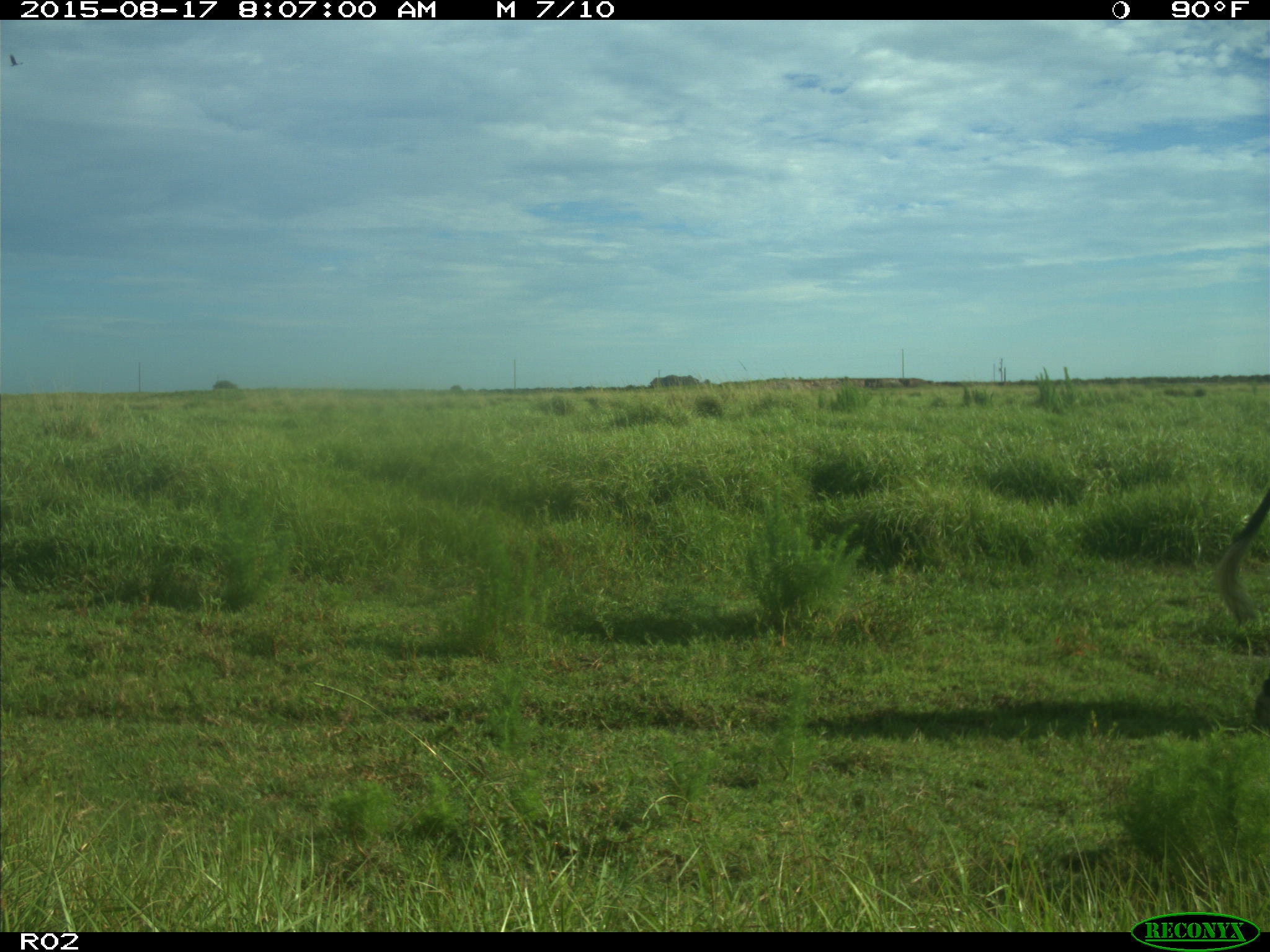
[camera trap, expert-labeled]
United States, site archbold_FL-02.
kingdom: Animalia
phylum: Chordata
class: Mammalia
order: Artiodactyla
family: Bovidae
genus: Bos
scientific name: Bos taurus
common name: domestic cow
Bos taurus (domestic cow).